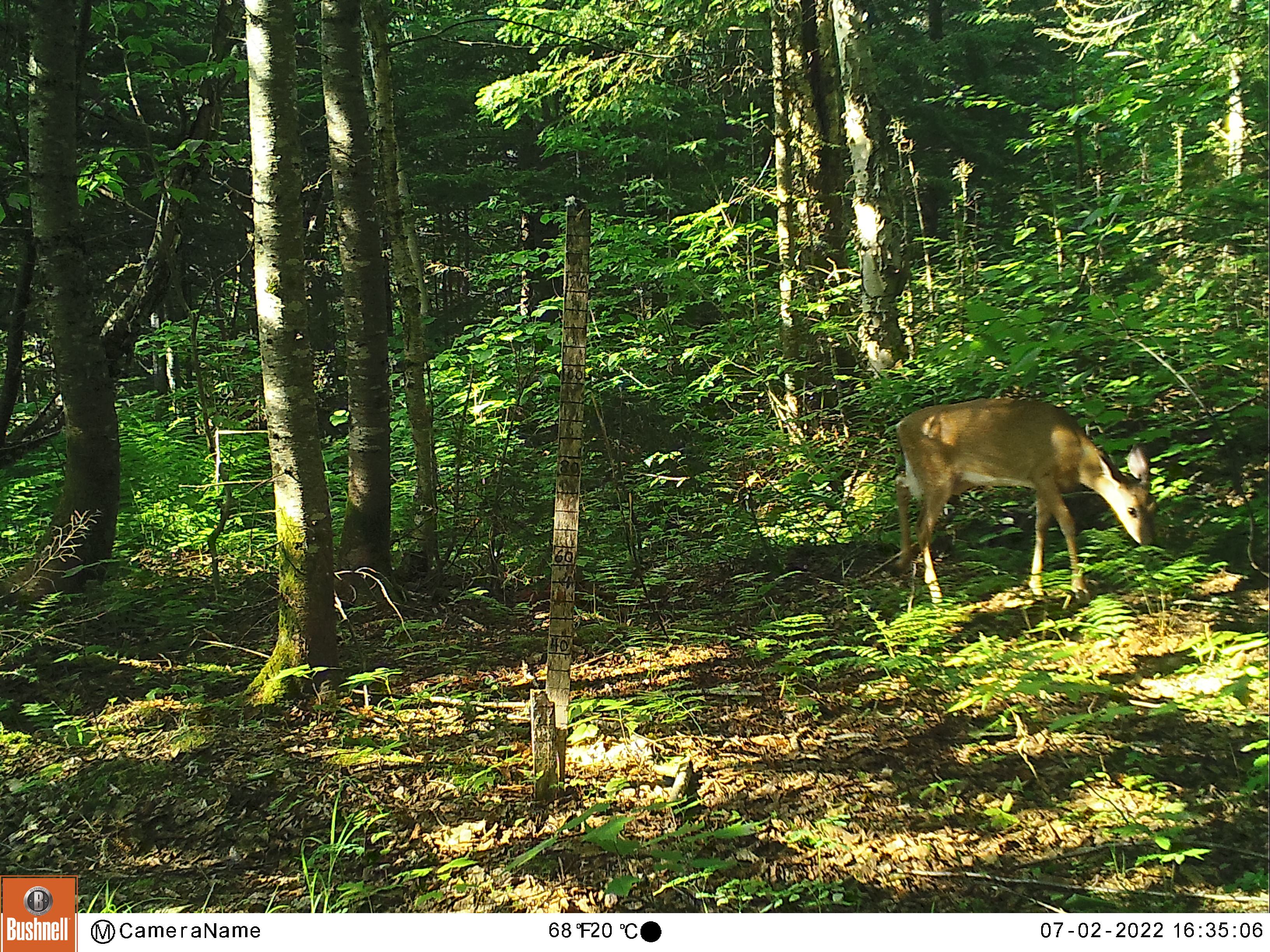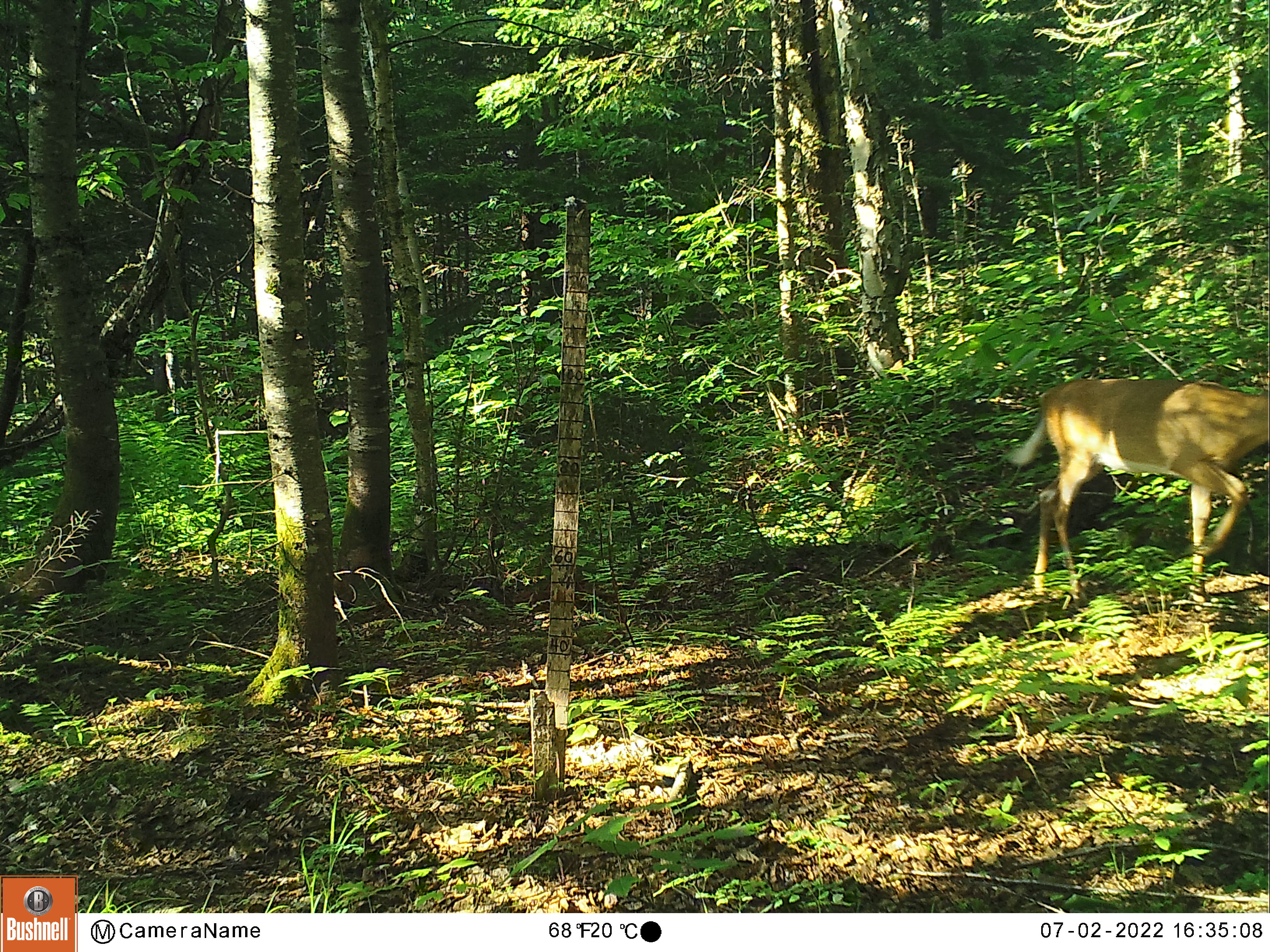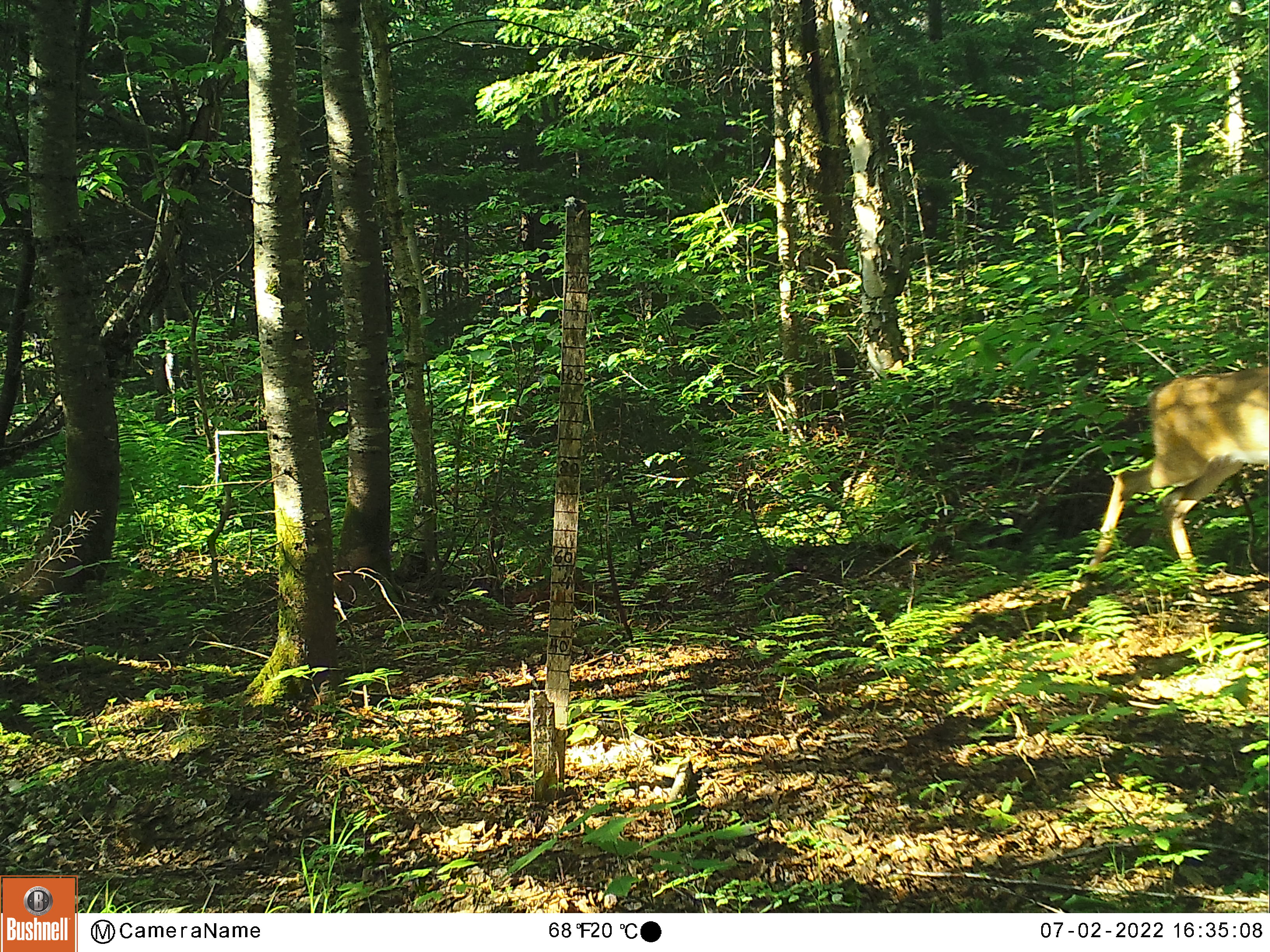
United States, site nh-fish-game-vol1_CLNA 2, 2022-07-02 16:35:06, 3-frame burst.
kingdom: Animalia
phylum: Chordata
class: Mammalia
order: Artiodactyla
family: Cervidae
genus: Odocoileus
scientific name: Odocoileus virginianus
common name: white-tailed deer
White-tailed deer (Odocoileus virginianus).